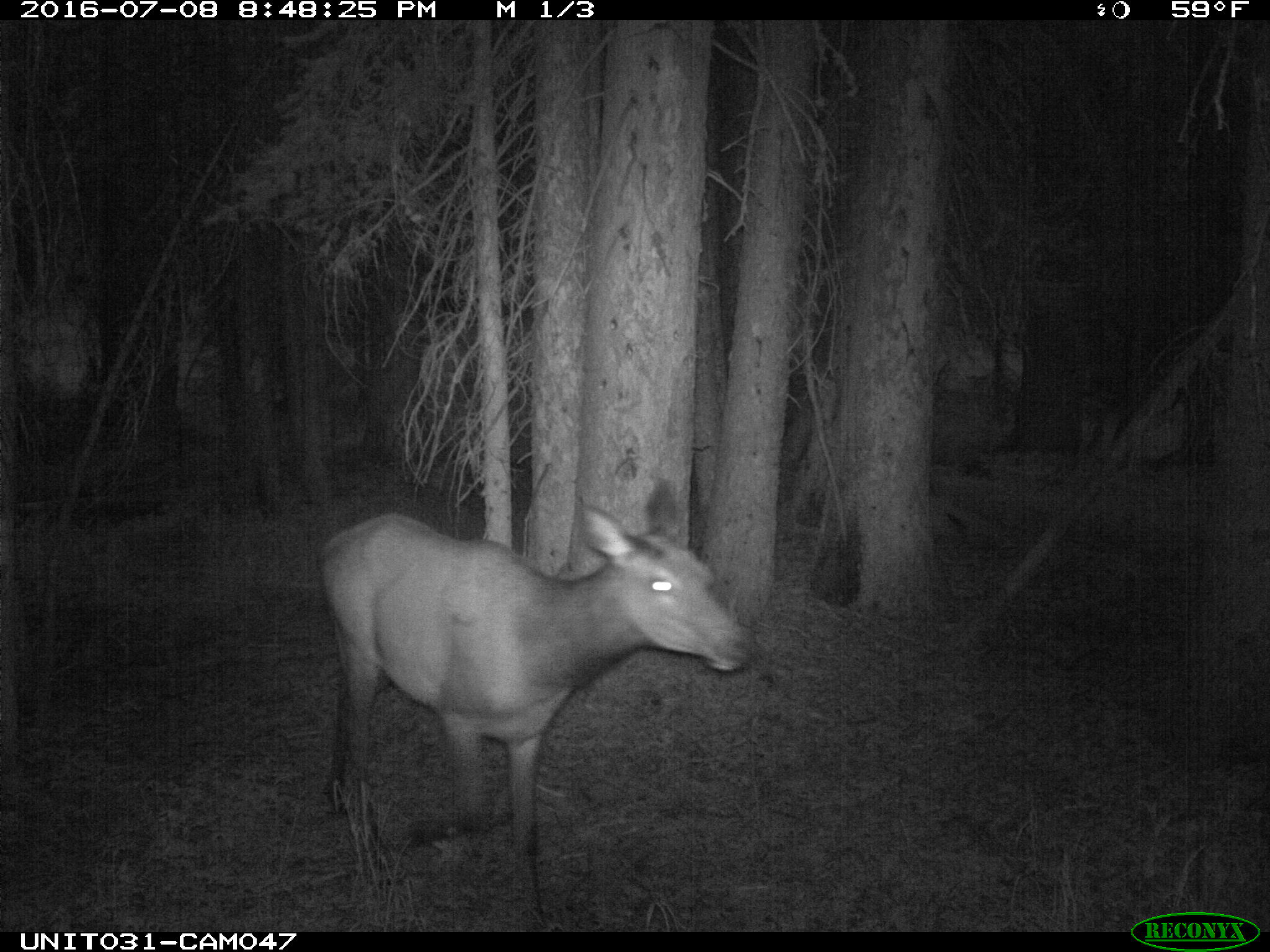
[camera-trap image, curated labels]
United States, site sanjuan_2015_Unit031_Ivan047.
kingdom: Animalia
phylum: Chordata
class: Mammalia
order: Artiodactyla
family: Cervidae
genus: Cervus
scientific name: Cervus elaphus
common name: red deer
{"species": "Cervus elaphus (red deer)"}